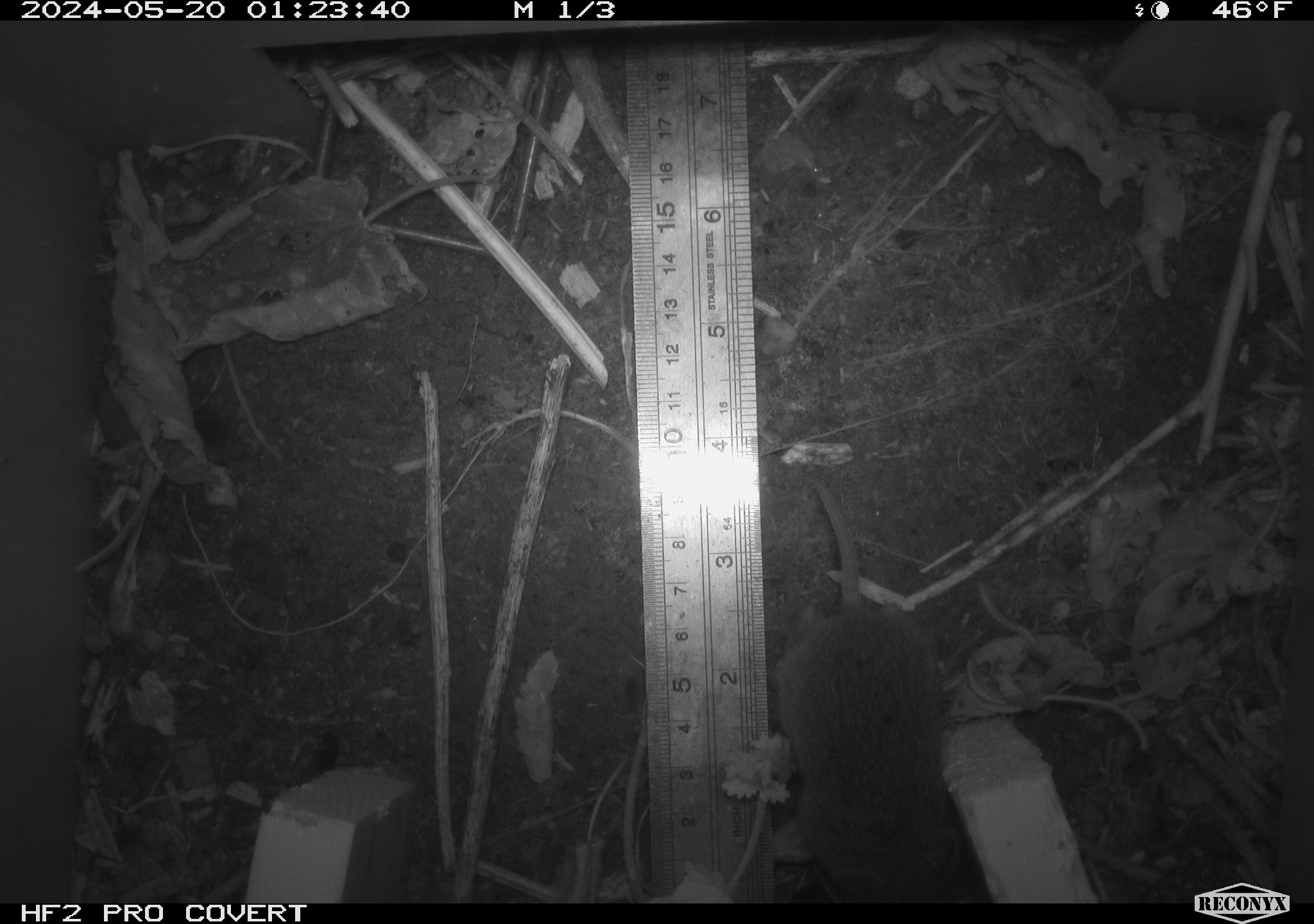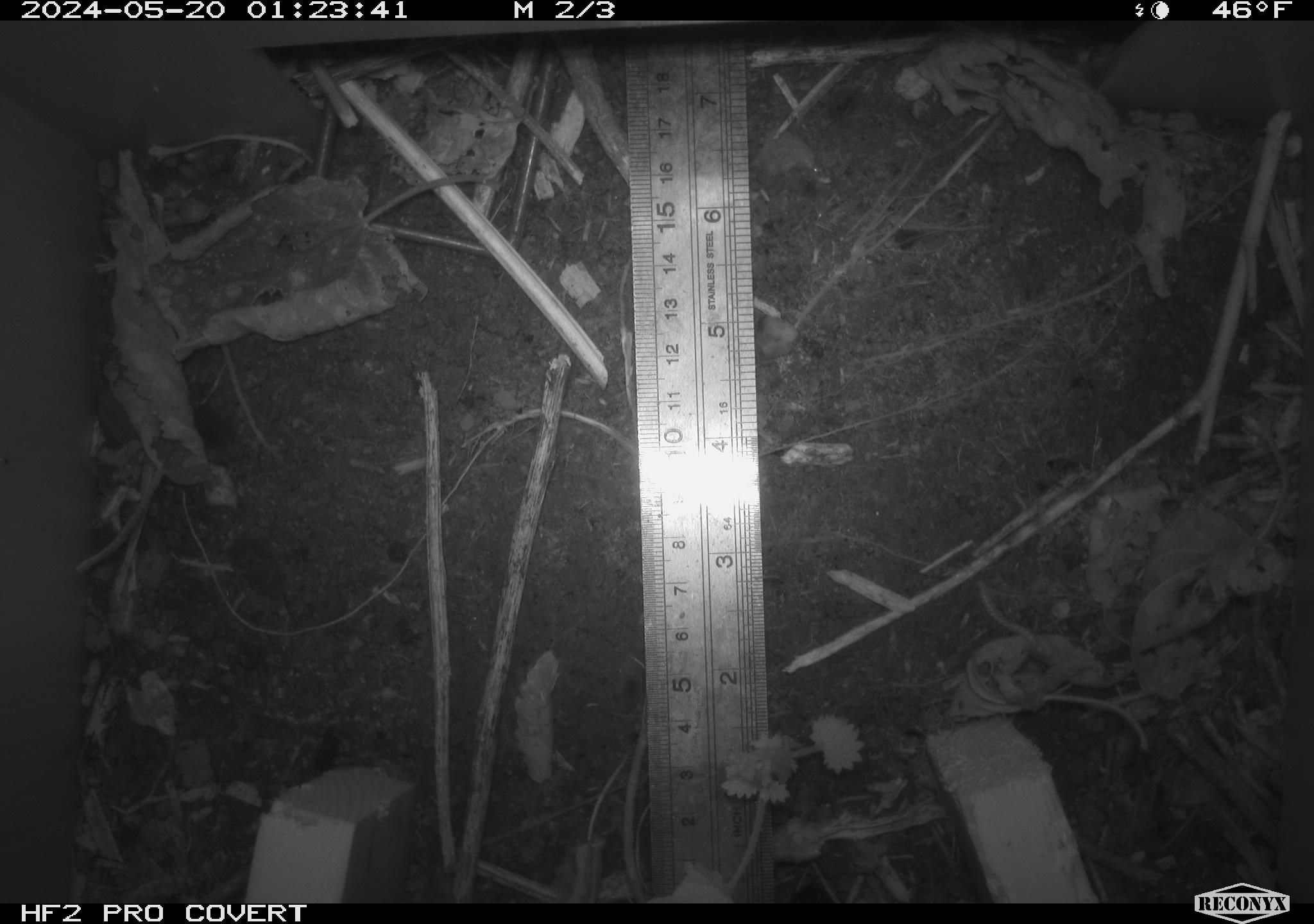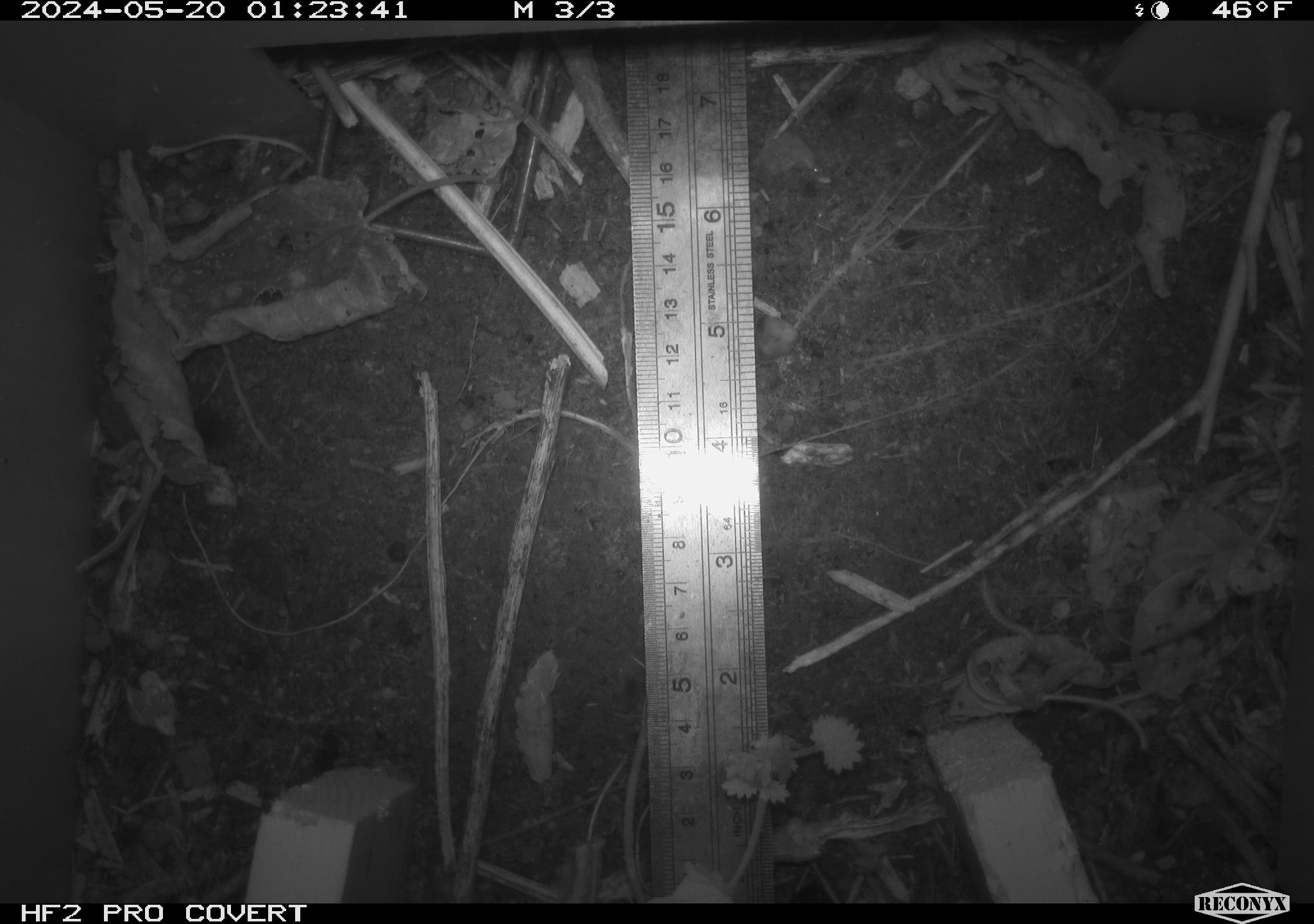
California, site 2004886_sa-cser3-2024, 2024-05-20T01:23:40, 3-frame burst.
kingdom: Animalia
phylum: Chordata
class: Mammalia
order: Rodentia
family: Cricetidae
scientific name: Cricetidae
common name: hamsters, voles, lemmings, and allies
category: cricetidae family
Cricetidae family (hamsters, voles, lemmings, and allies) (Cricetidae).